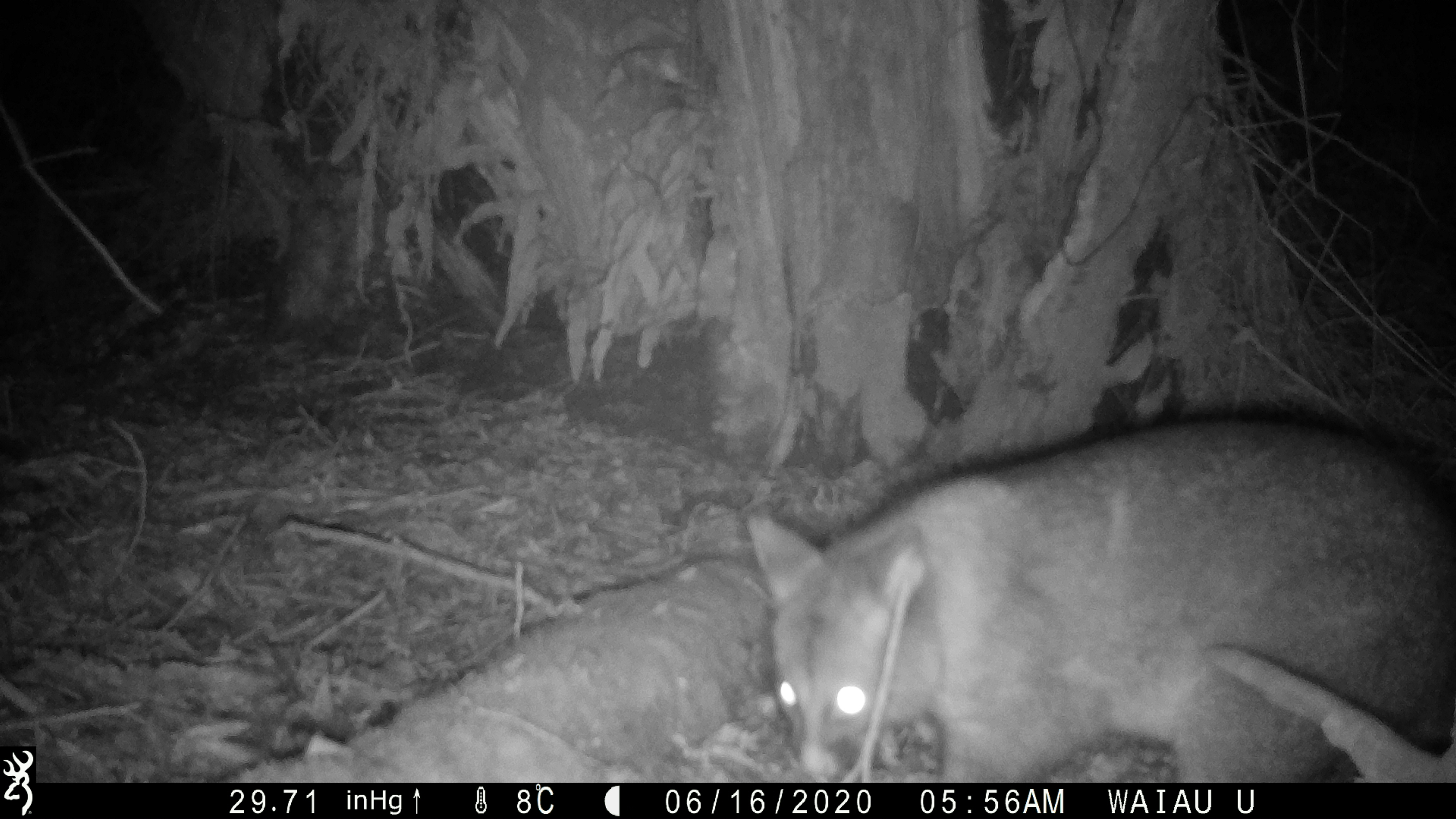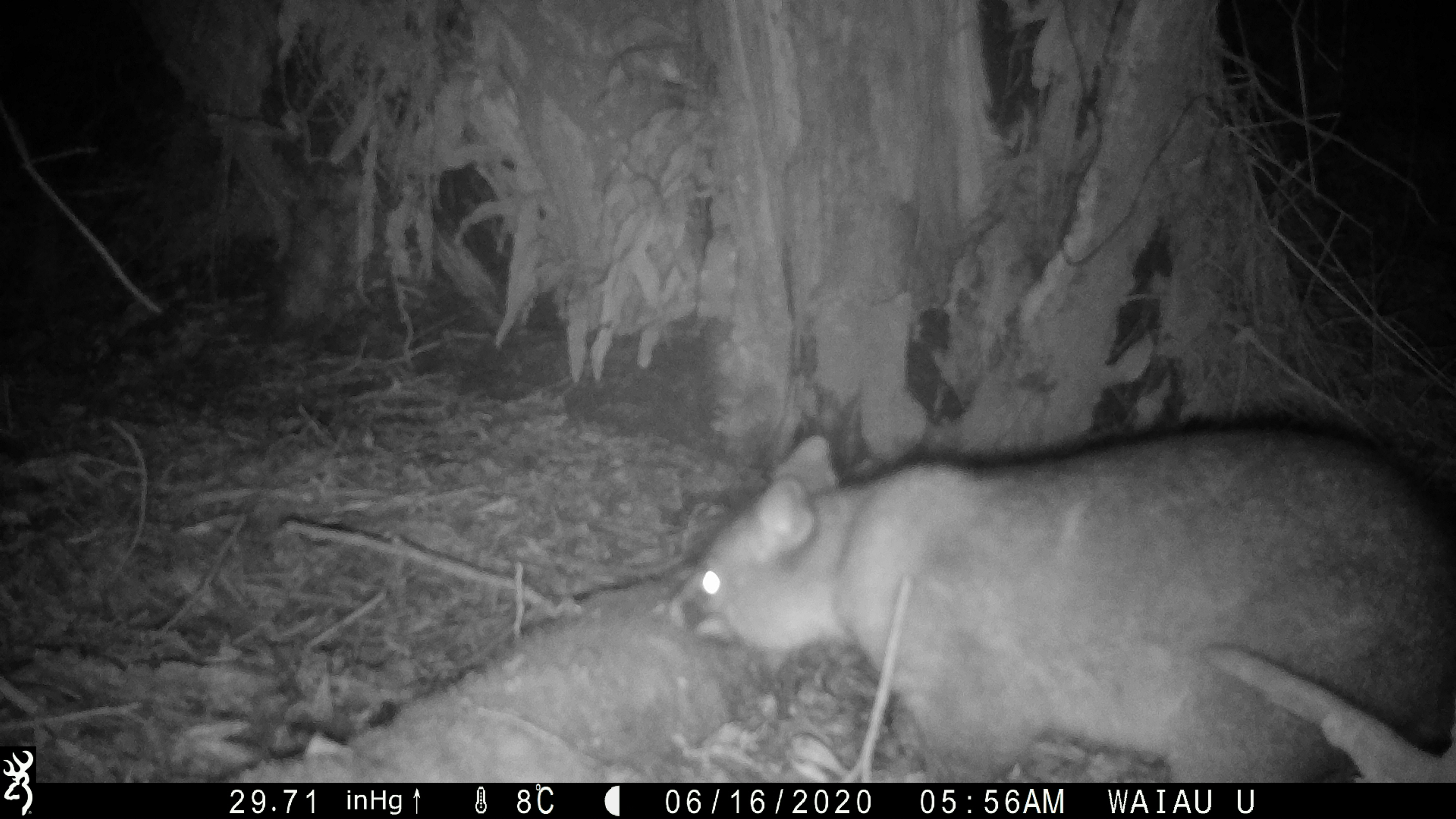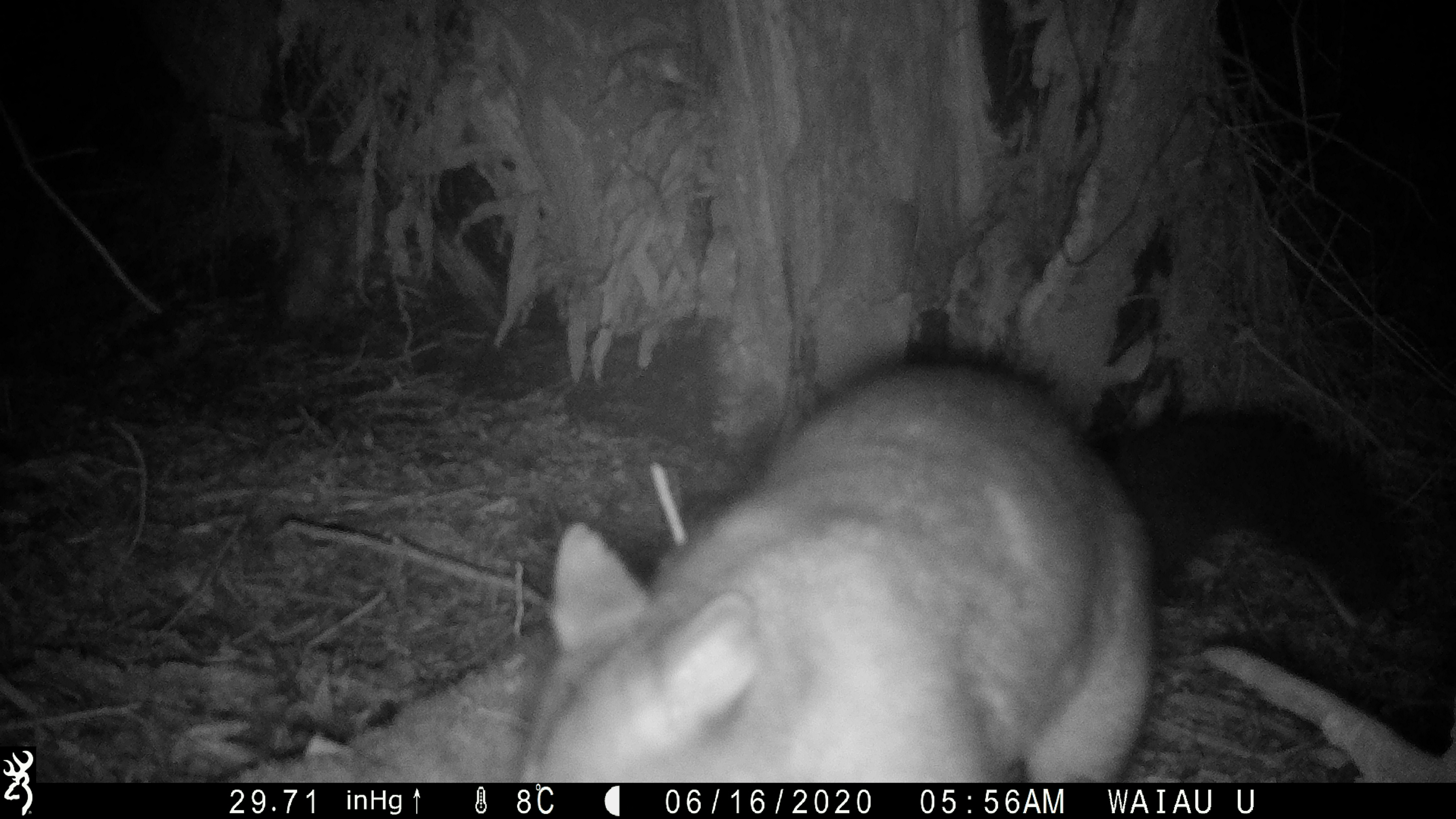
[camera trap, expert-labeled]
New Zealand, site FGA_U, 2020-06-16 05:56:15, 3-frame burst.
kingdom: Animalia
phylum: Chordata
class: Mammalia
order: Diprotodontia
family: Phalangeridae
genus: Trichosurus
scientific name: Trichosurus vulpecula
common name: common brushtail possum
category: possum